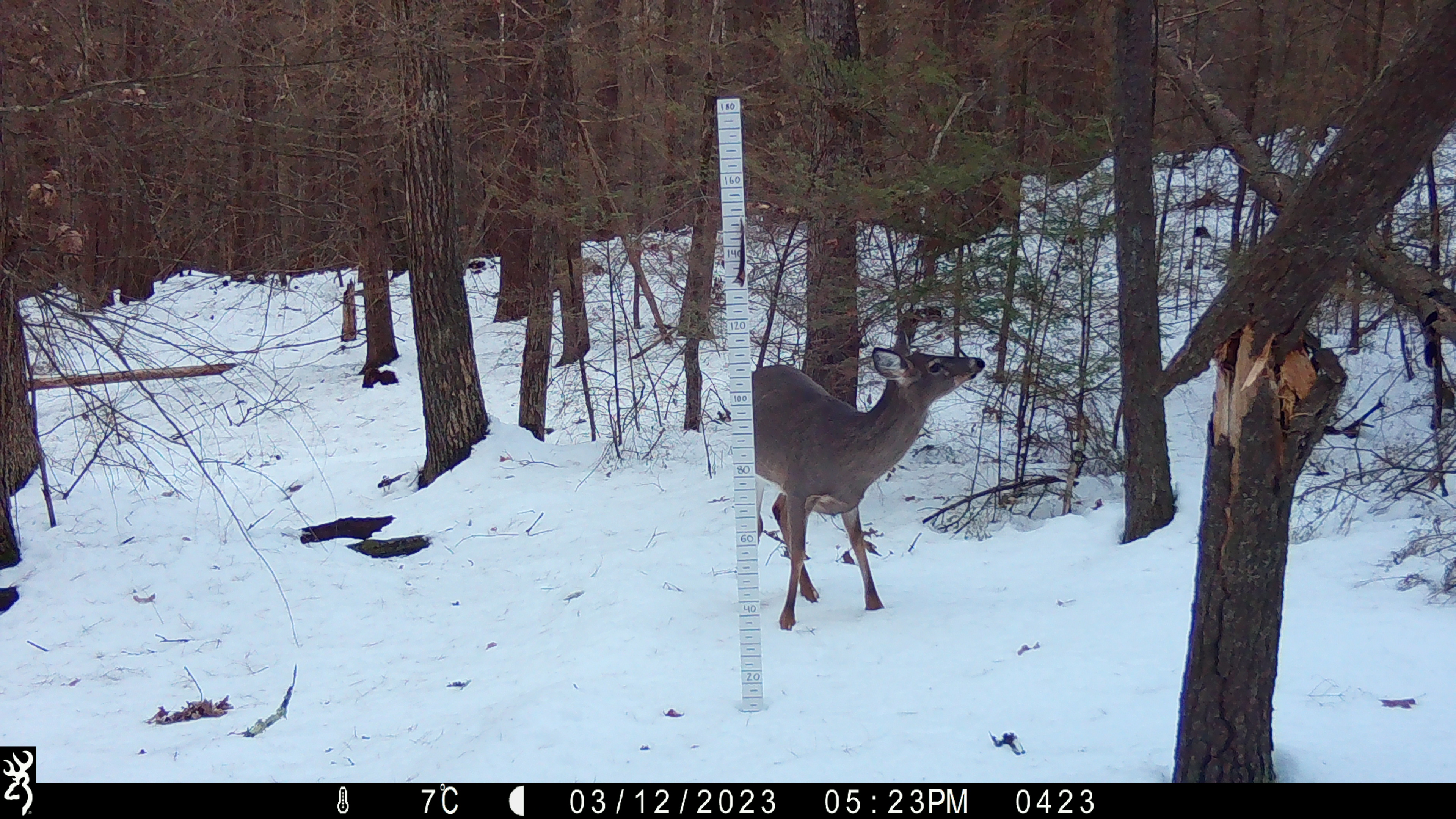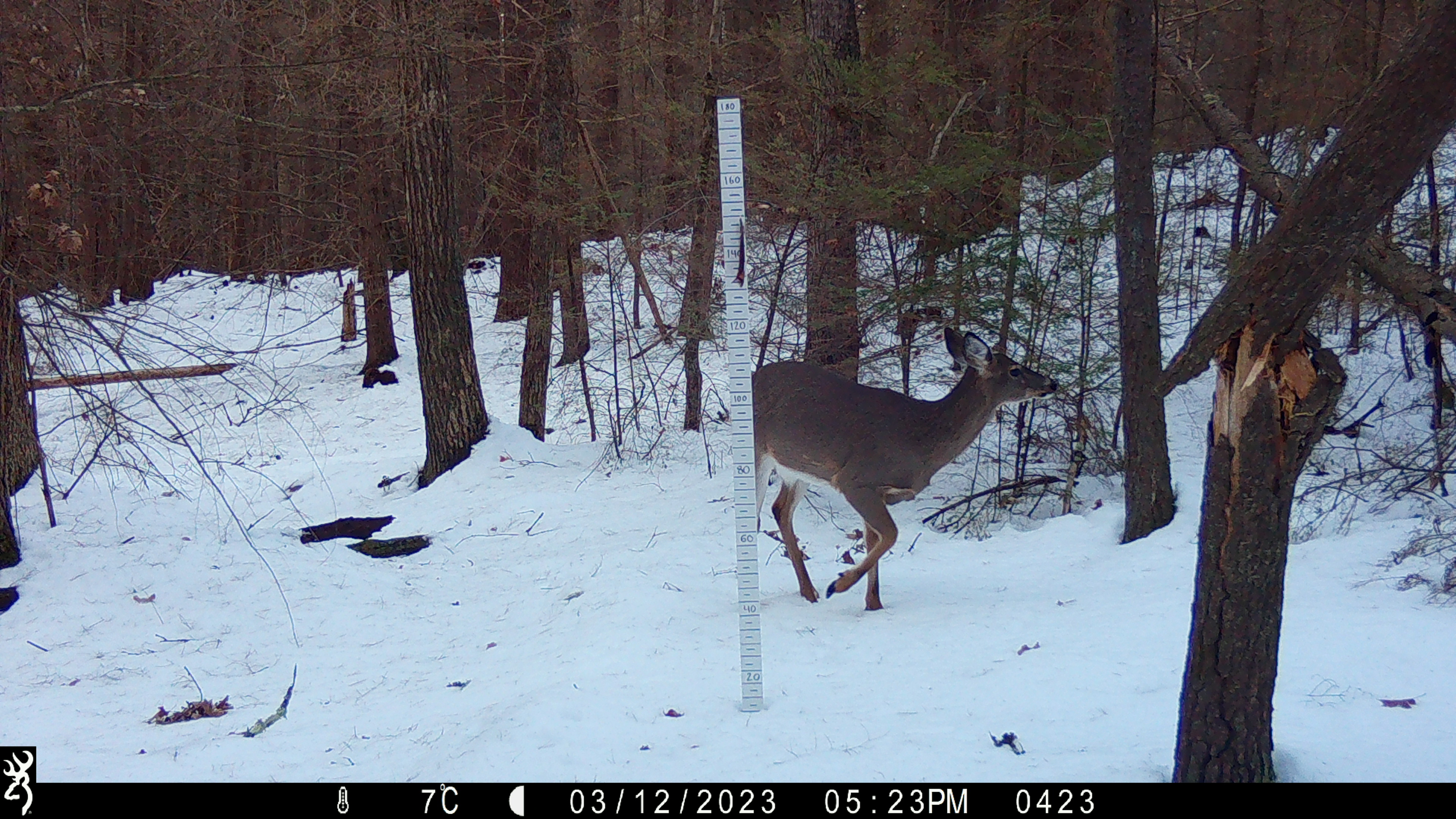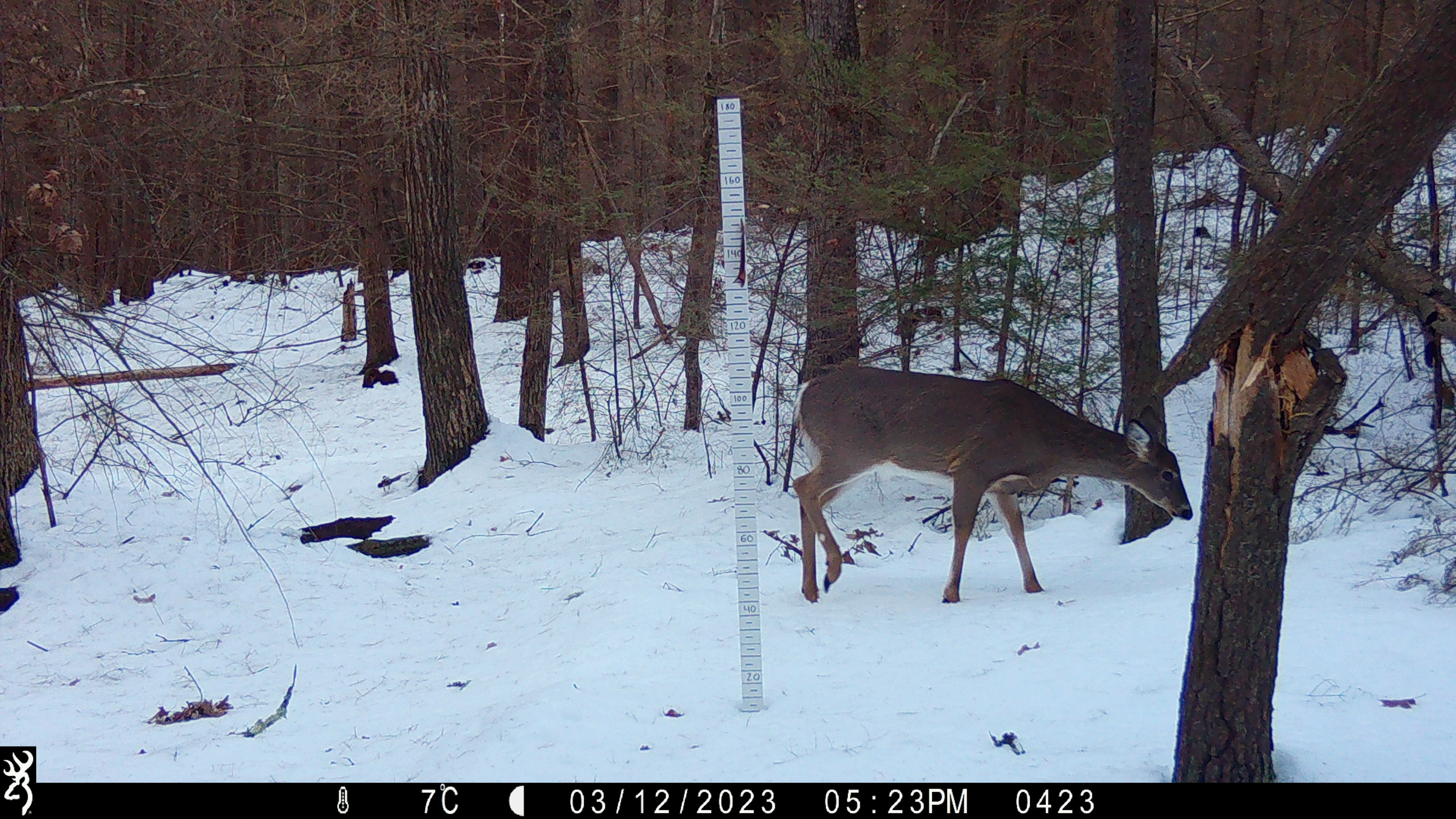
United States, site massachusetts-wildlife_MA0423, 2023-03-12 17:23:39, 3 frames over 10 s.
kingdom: Animalia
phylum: Chordata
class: Mammalia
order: Artiodactyla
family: Cervidae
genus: Odocoileus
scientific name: Odocoileus virginianus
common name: white-tailed deer